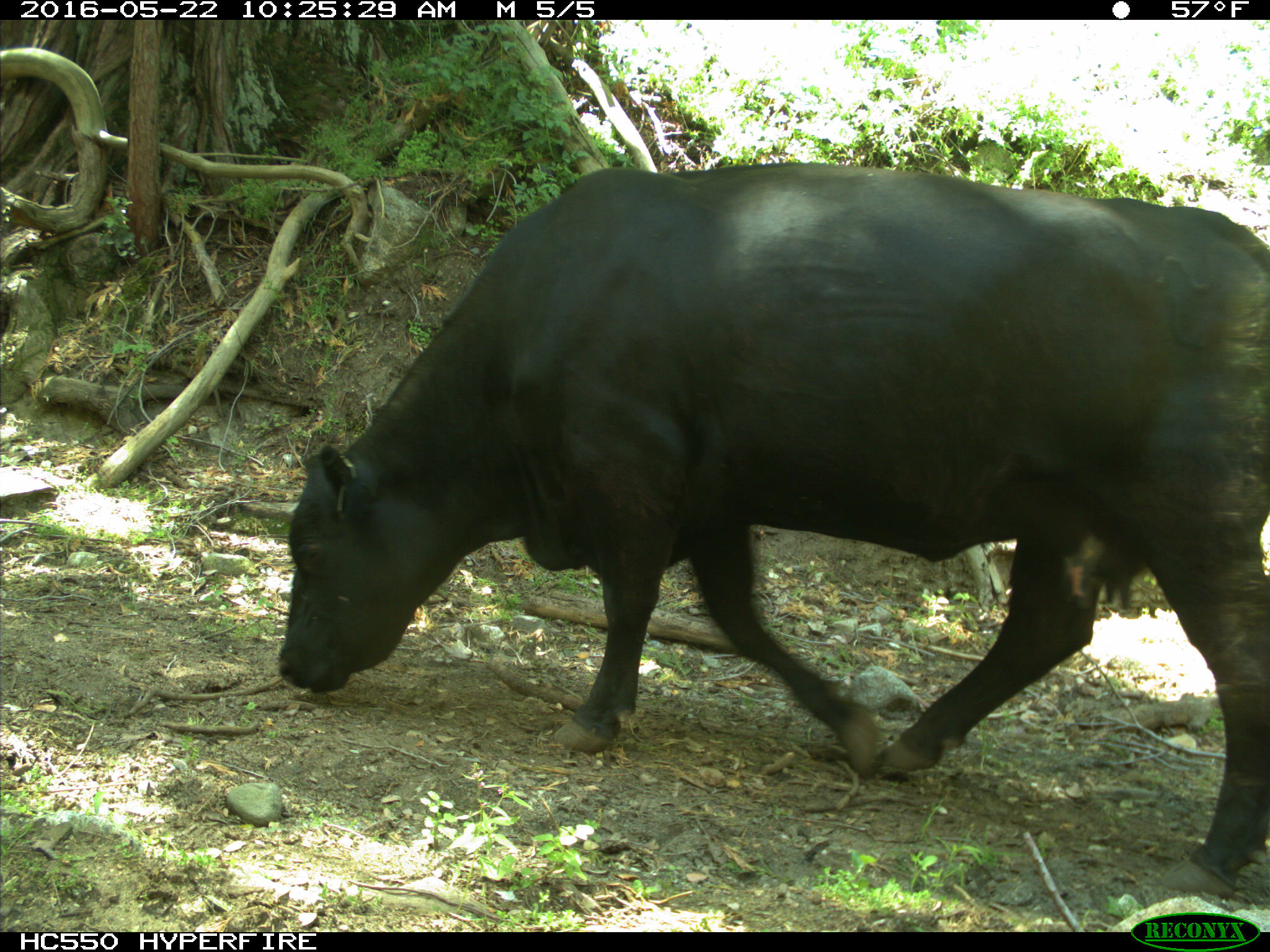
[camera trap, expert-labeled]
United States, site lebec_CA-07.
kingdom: Animalia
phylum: Chordata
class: Mammalia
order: Artiodactyla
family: Bovidae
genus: Bos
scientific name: Bos taurus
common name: domestic cow